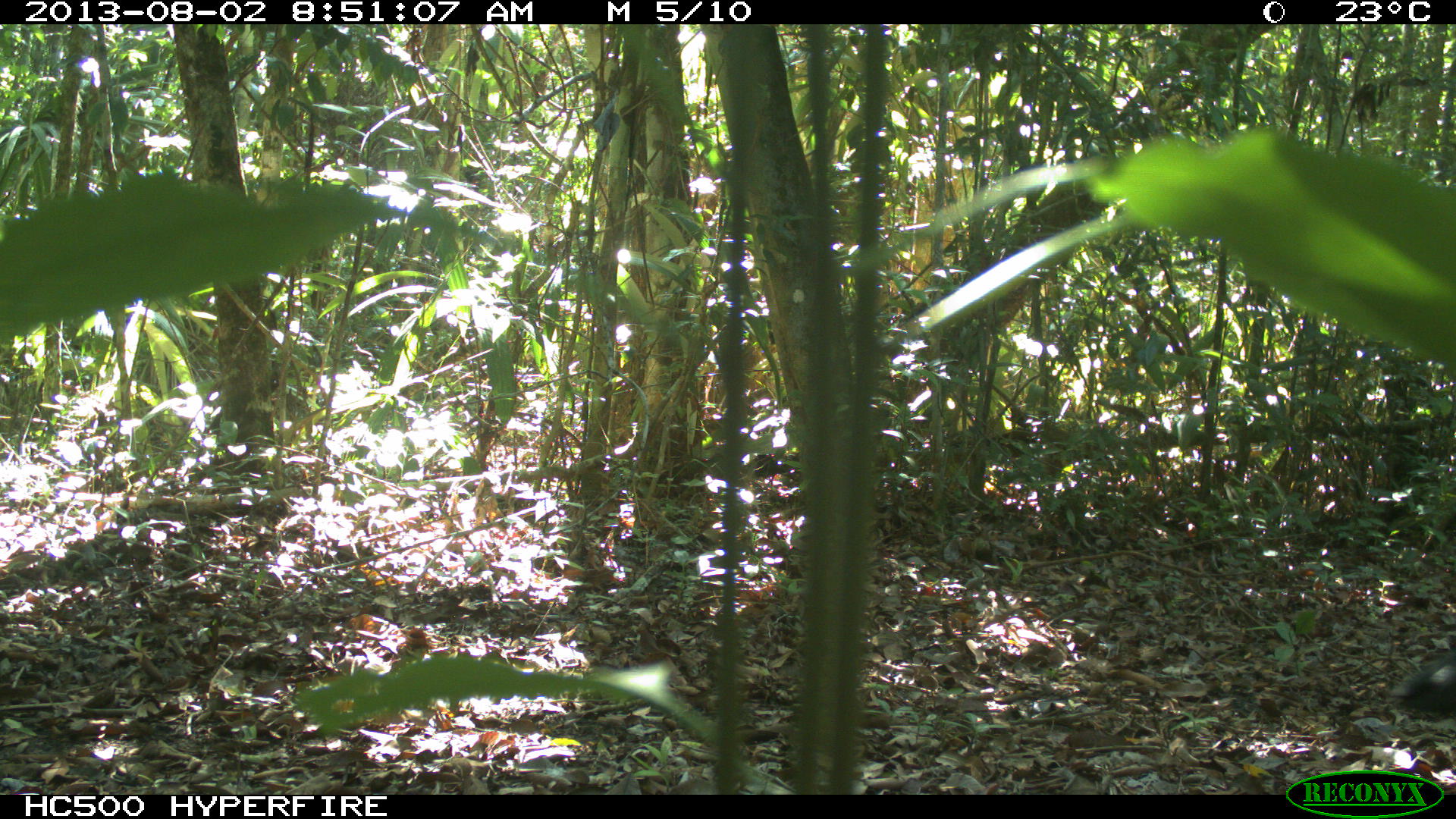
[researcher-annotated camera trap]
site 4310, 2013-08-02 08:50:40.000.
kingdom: Animalia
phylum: Chordata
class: Aves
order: Galliformes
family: Cracidae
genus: Crax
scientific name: Crax rubra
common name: great curassow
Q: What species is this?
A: Crax rubra (great curassow).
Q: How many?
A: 1.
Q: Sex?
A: Male.